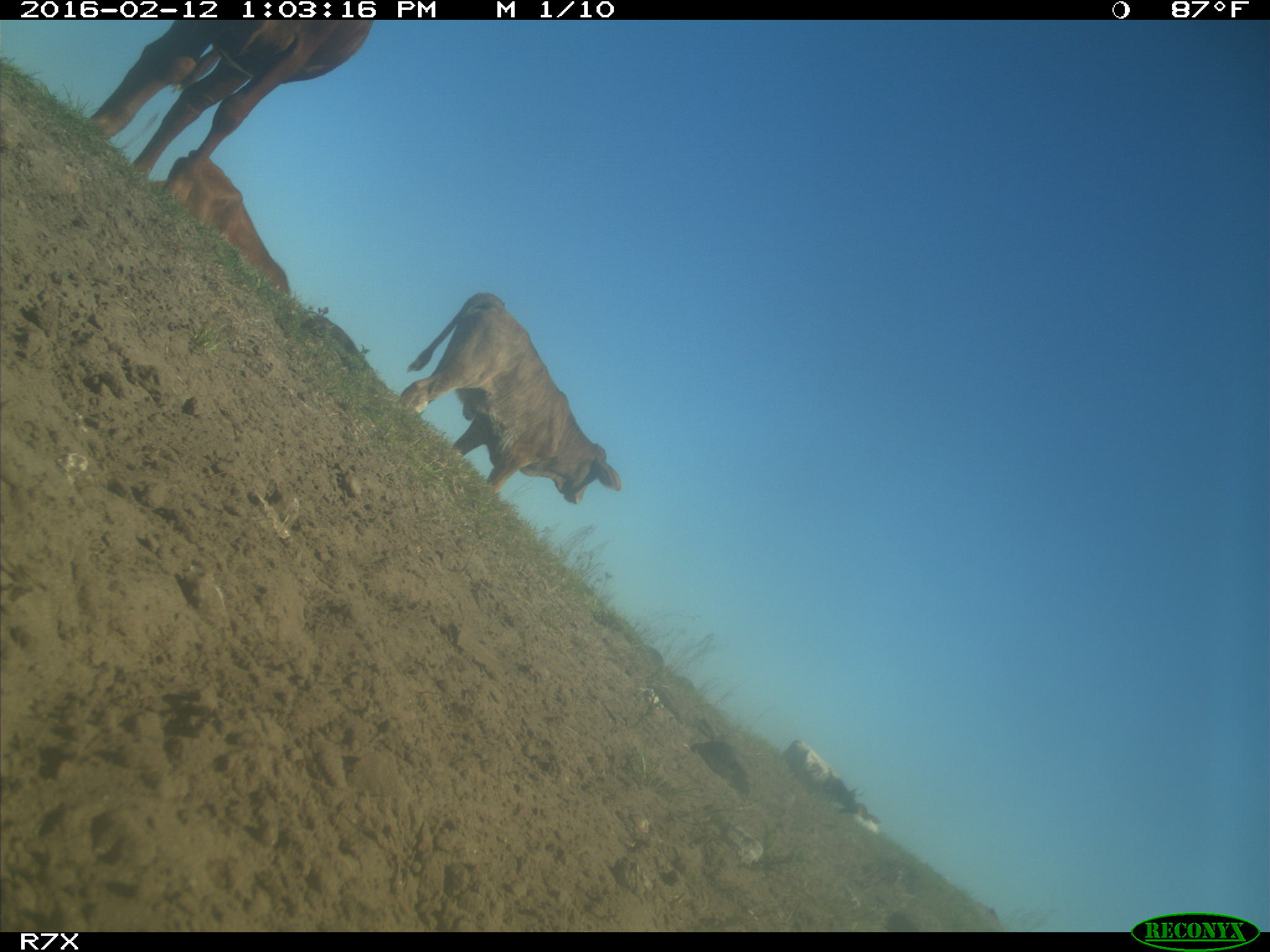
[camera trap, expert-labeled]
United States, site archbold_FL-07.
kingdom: Animalia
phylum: Chordata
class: Mammalia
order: Artiodactyla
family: Bovidae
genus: Bos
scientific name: Bos taurus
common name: domestic cow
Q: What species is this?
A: Bos taurus (domestic cow).